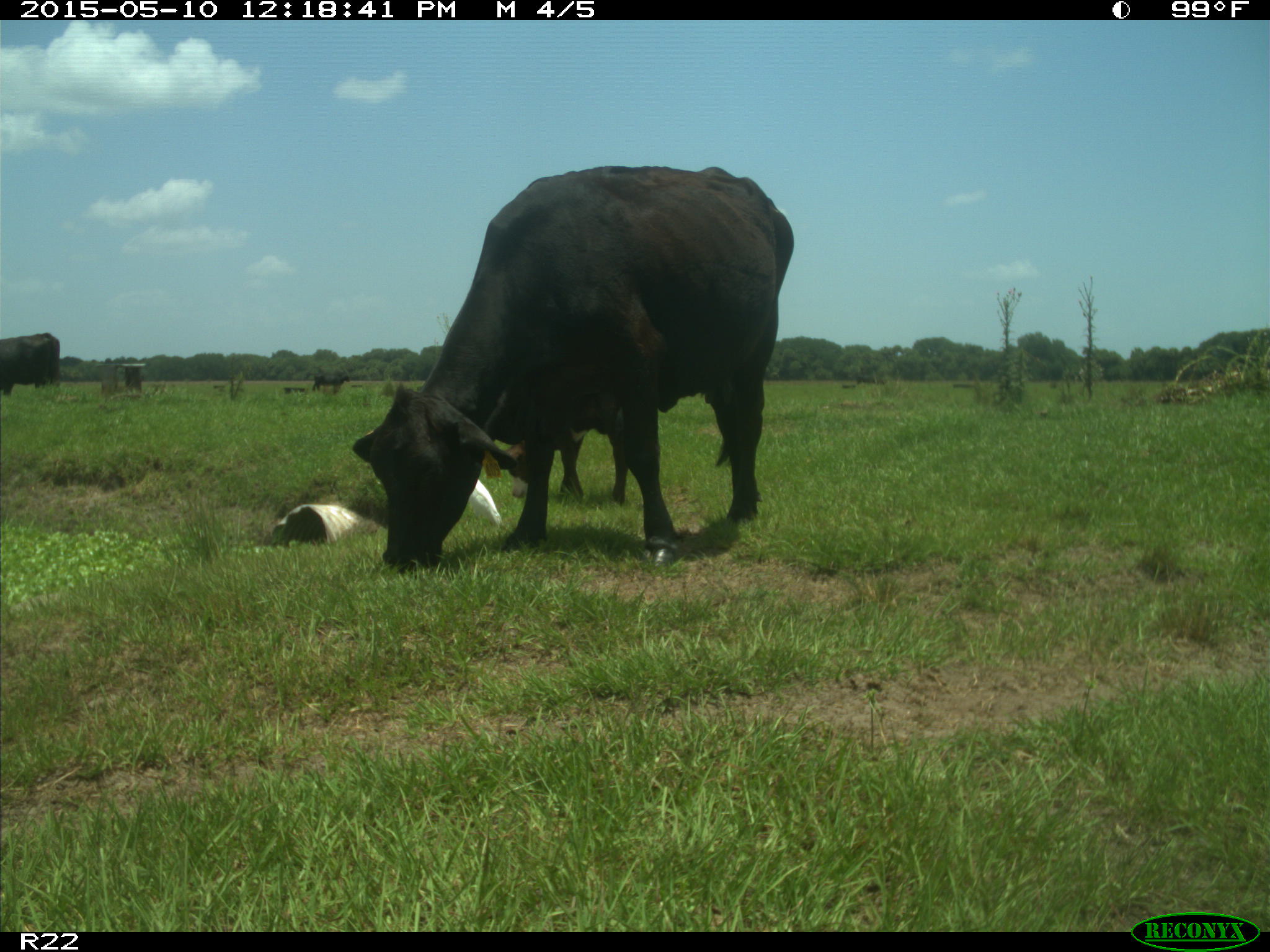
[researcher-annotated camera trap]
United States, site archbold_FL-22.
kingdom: Animalia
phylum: Chordata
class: Mammalia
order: Artiodactyla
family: Bovidae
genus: Bos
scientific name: Bos taurus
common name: domestic cow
Bos taurus (domestic cow).